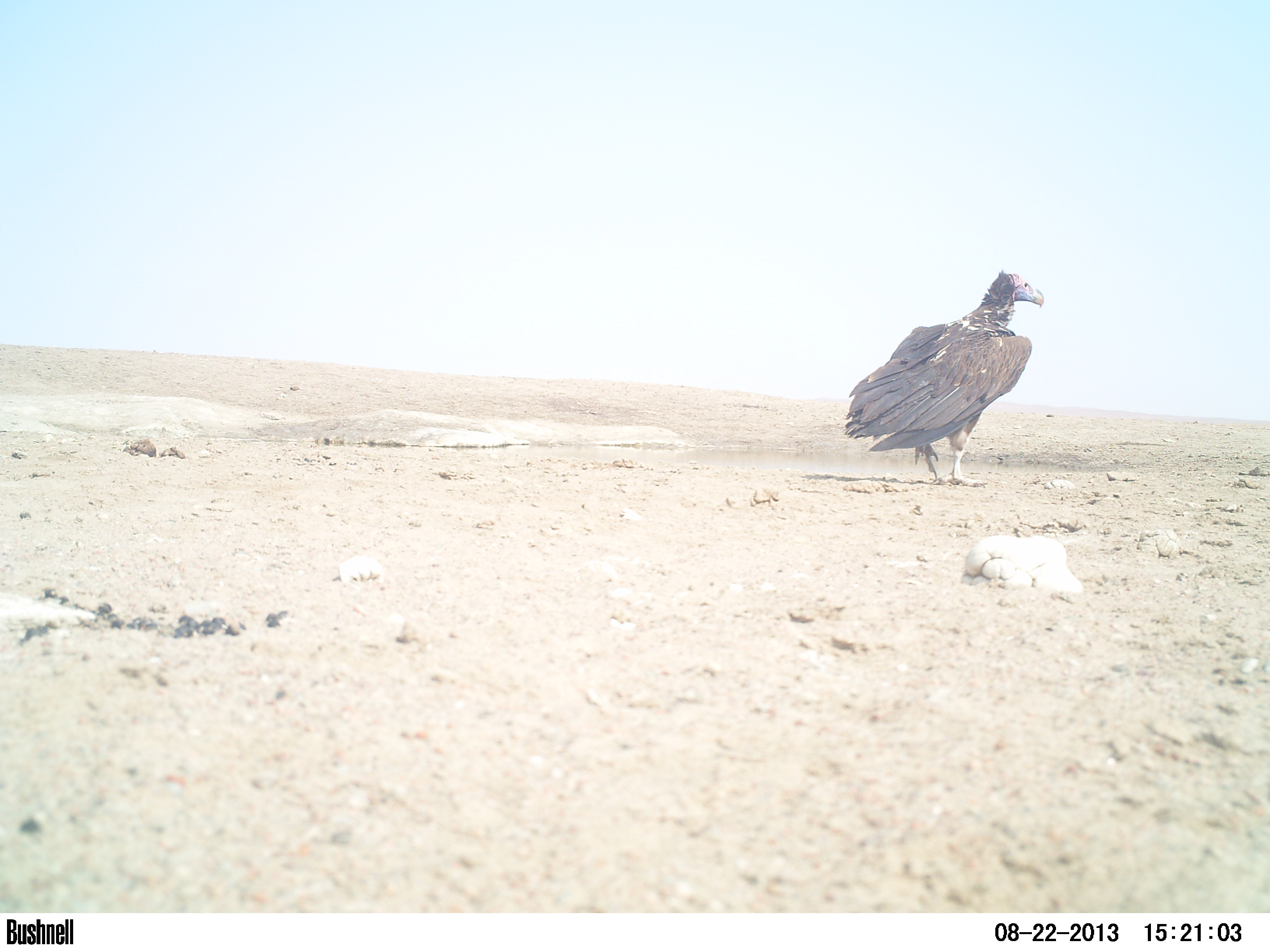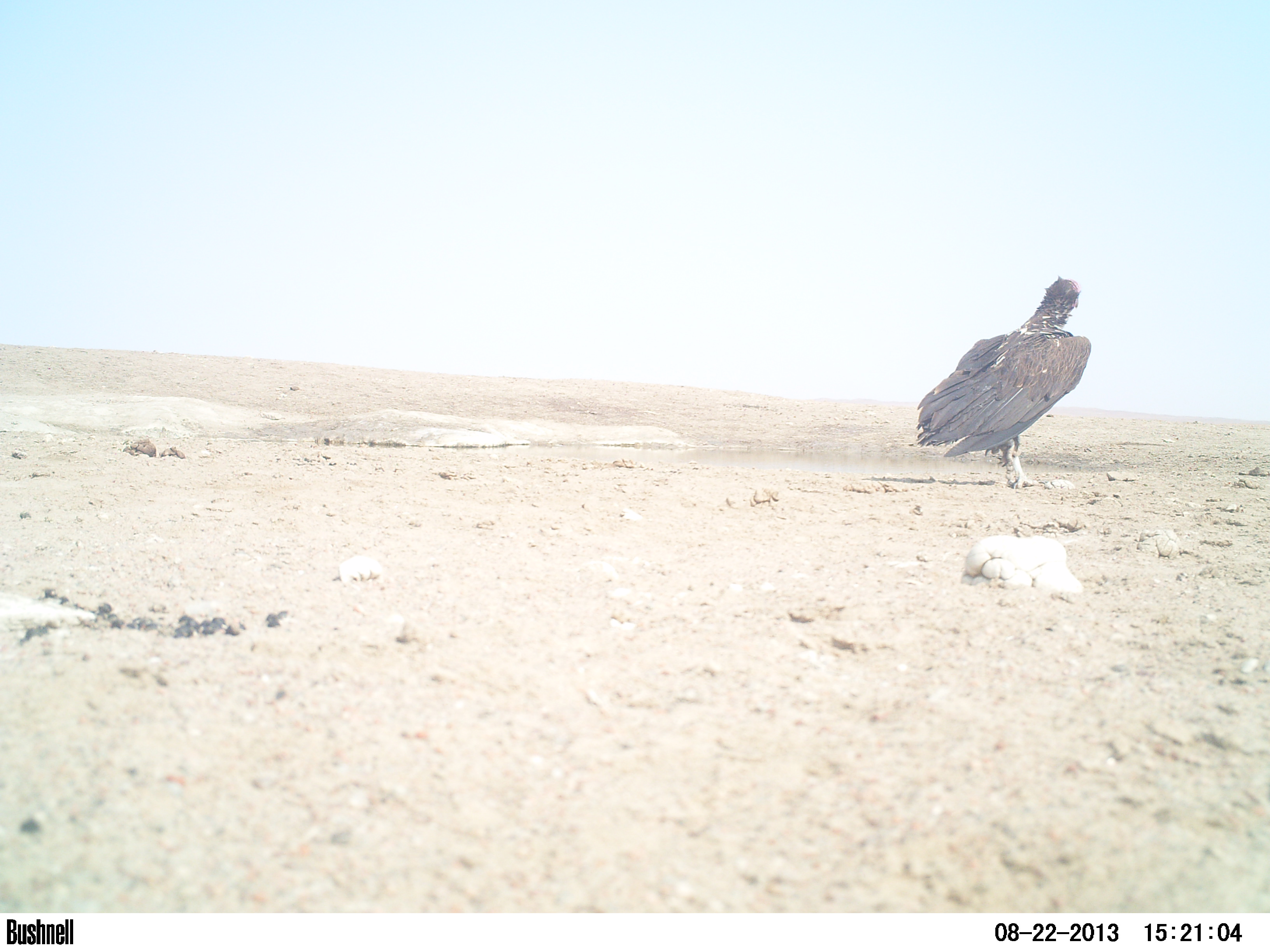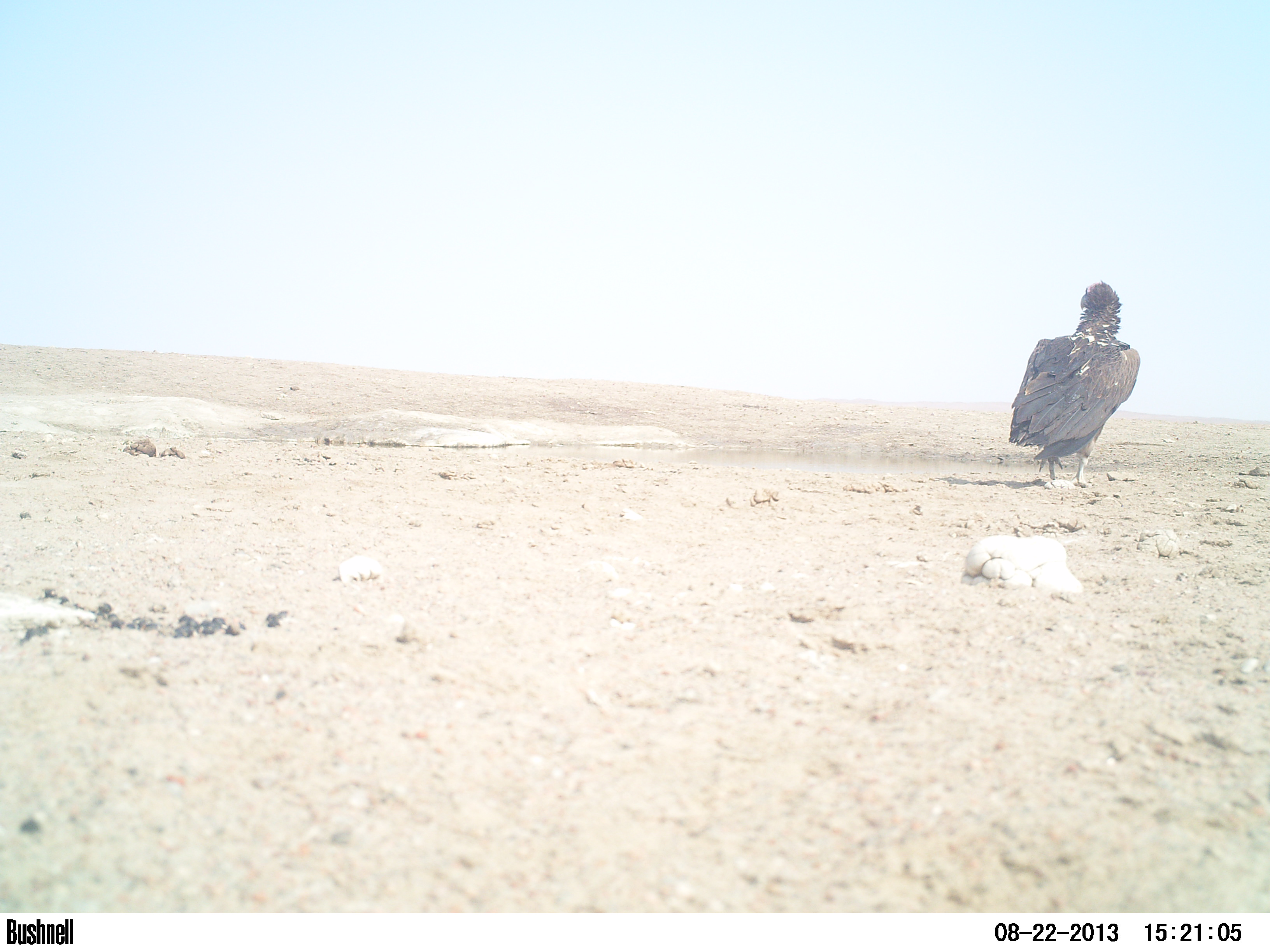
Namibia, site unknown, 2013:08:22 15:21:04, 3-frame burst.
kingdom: Animalia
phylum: Chordata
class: Aves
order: Accipitriformes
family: Accipitridae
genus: Torgos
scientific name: Torgos tracheliotos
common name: lappet-faced vulture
Torgos tracheliotos (lappet-faced vulture).